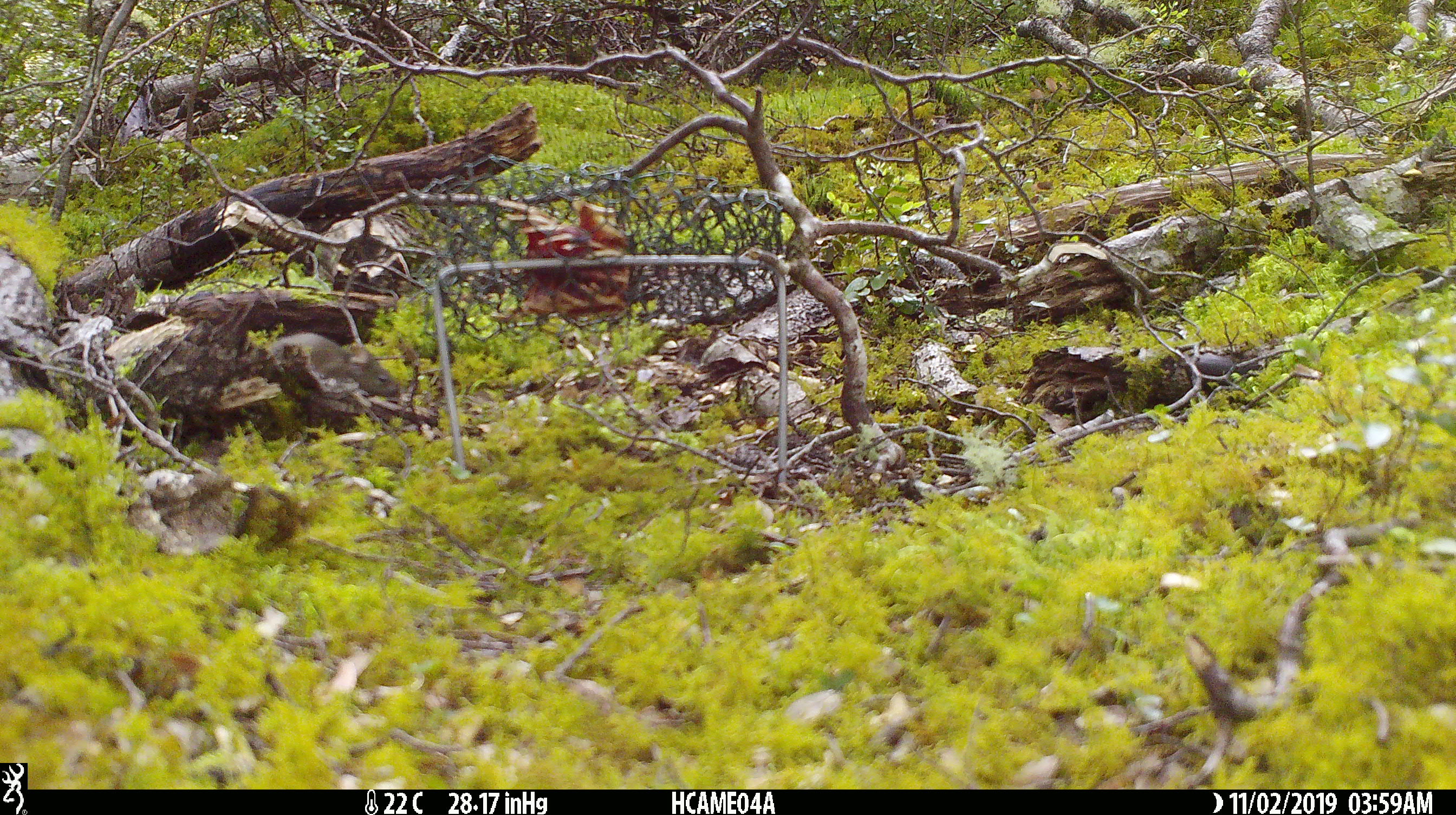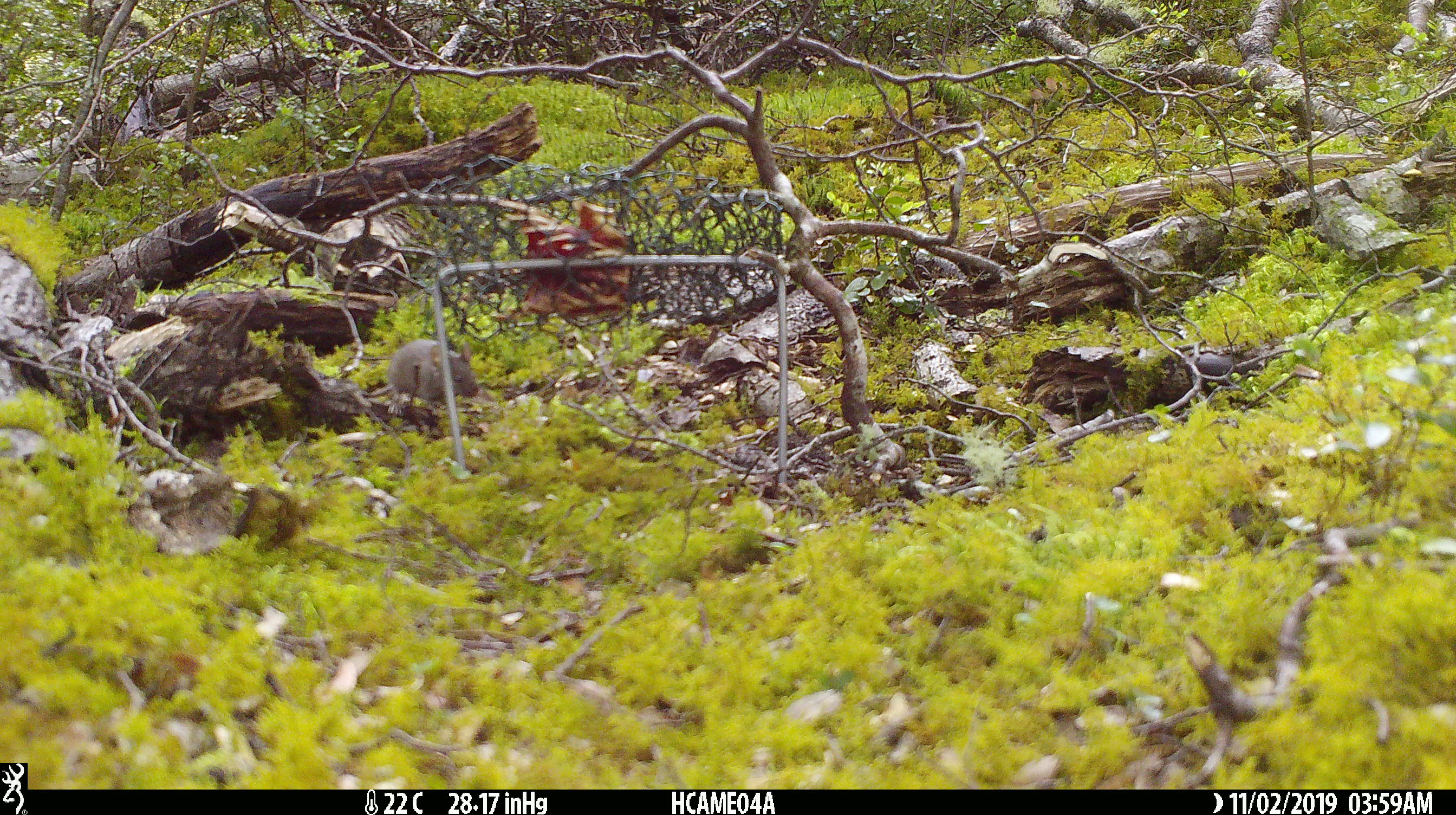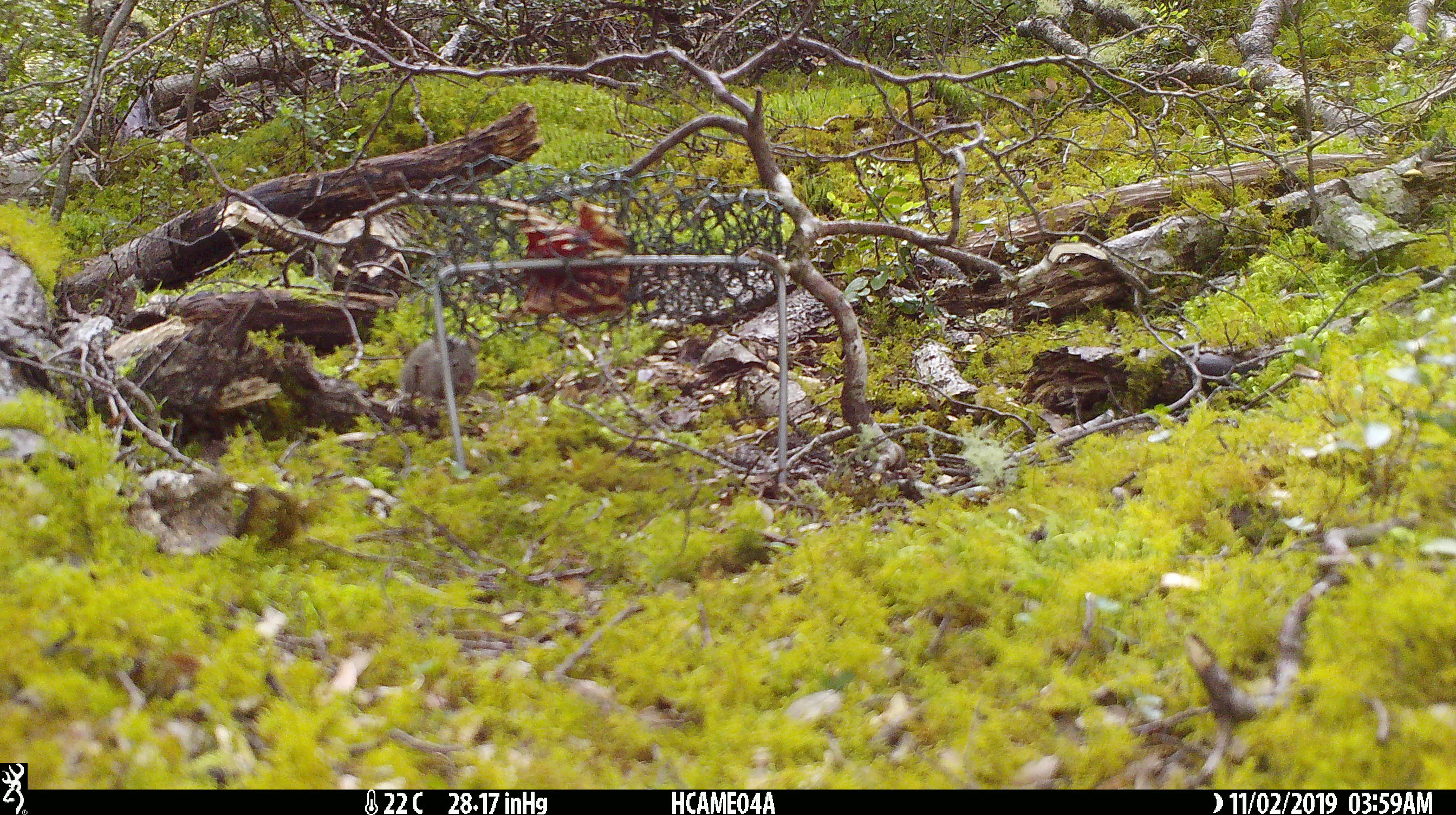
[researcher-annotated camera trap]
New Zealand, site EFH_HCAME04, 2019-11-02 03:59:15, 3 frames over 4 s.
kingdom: Animalia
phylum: Chordata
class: Mammalia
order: Rodentia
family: Muridae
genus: Mus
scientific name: Mus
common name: mouse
Mouse (Mus).